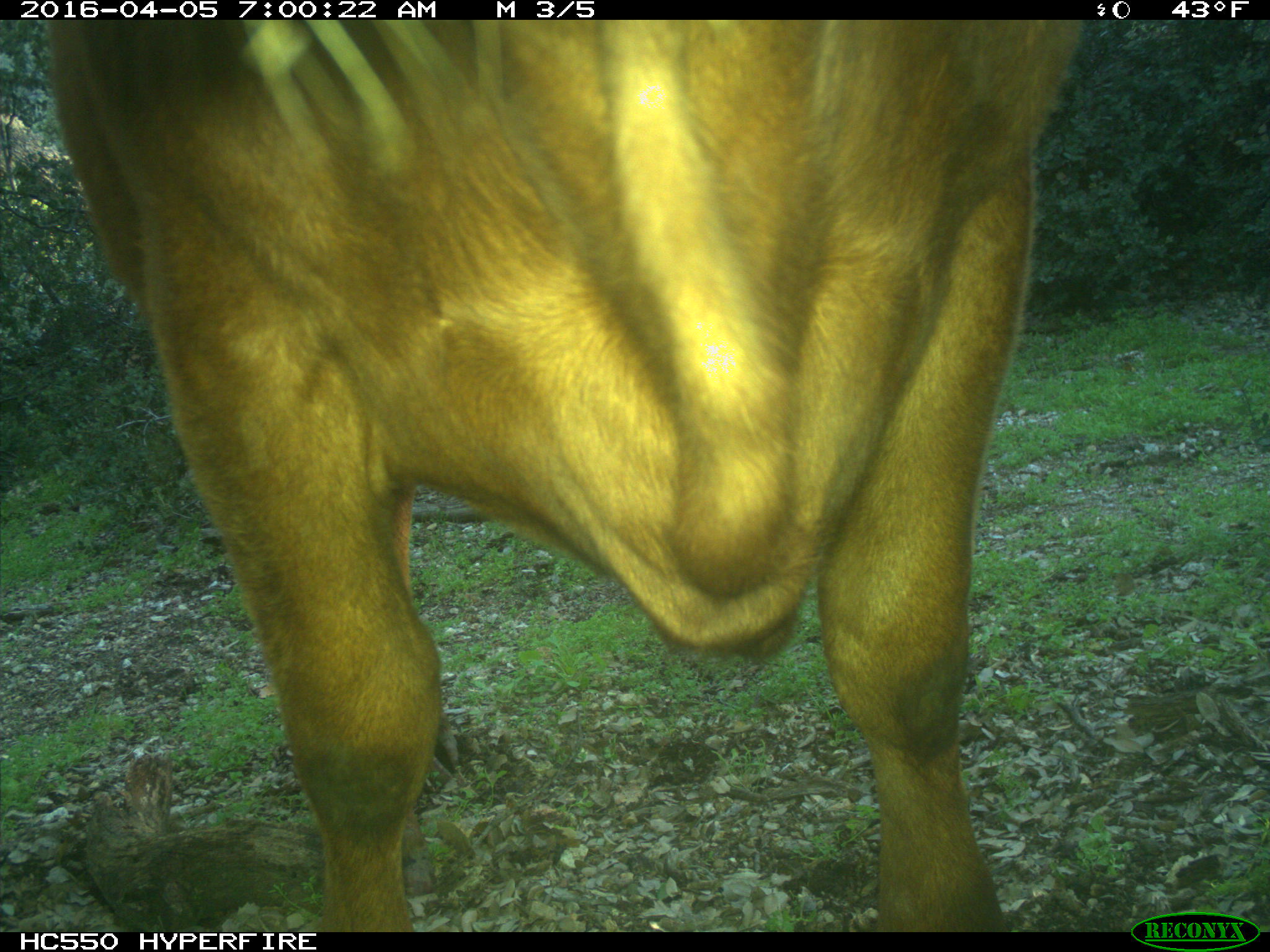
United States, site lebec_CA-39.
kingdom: Animalia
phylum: Chordata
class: Mammalia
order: Artiodactyla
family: Bovidae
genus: Bos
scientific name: Bos taurus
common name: domestic cow